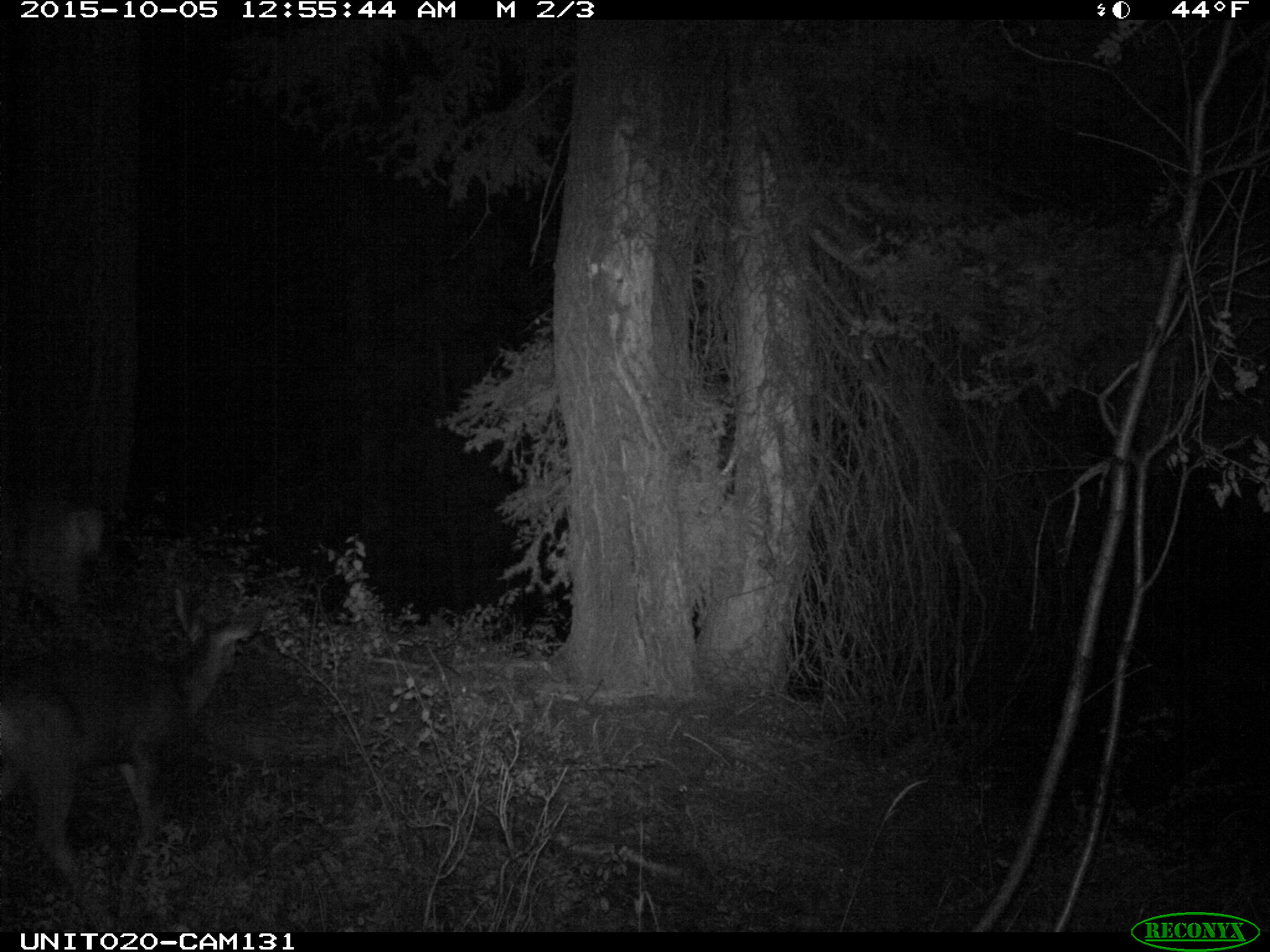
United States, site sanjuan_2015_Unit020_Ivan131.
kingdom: Animalia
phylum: Chordata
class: Mammalia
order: Artiodactyla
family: Cervidae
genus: Odocoileus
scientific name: Odocoileus hemionus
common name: mule deer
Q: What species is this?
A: Odocoileus hemionus (mule deer).